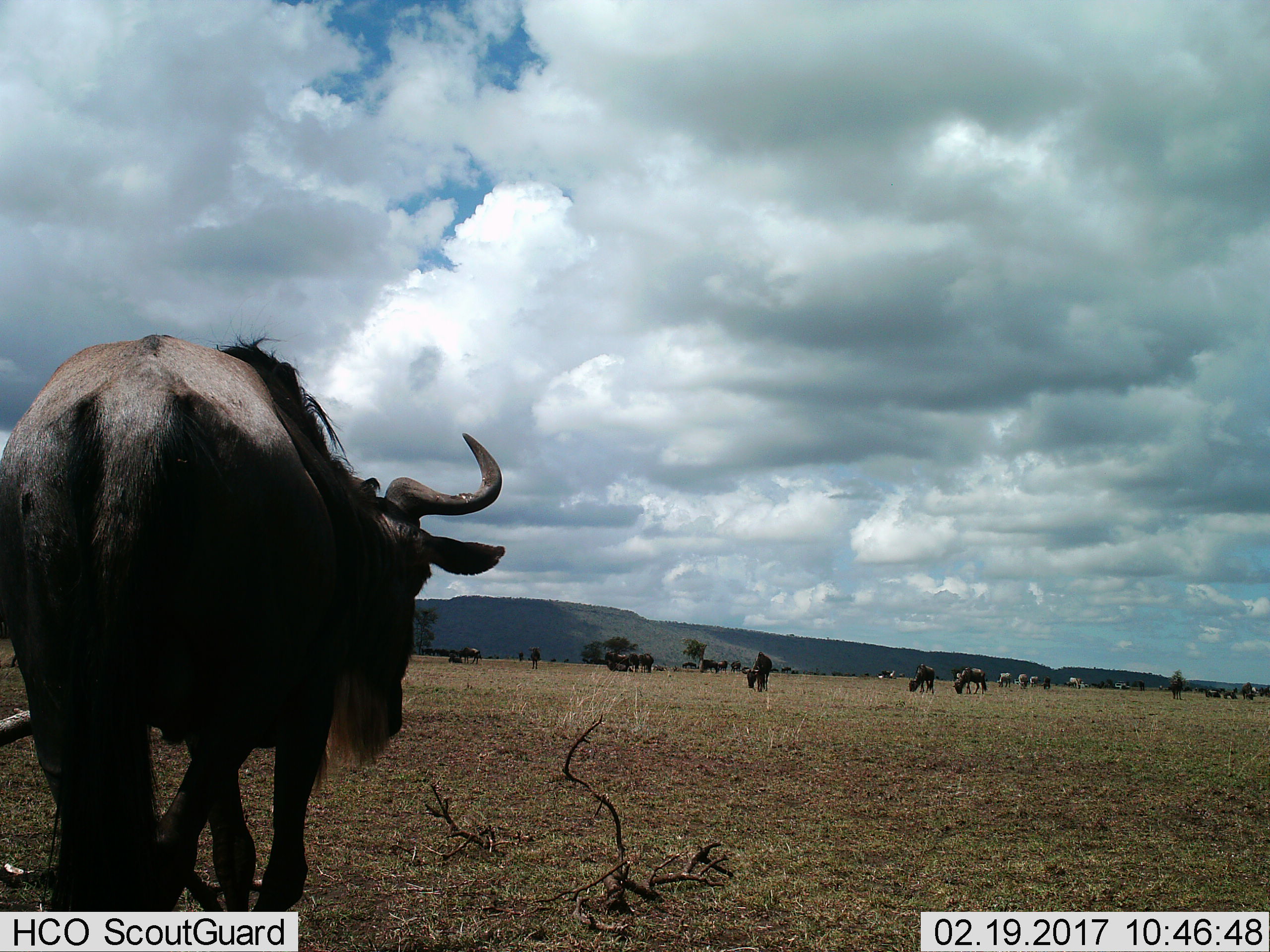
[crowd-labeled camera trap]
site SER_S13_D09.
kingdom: Animalia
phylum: Chordata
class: Mammalia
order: Artiodactyla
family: Bovidae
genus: Connochaetes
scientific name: Connochaetes taurinus taurinus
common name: blue wildebeest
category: wildebeestblue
Wildebeestblue (blue wildebeest) (Connochaetes taurinus taurinus), count 11-50. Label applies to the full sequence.